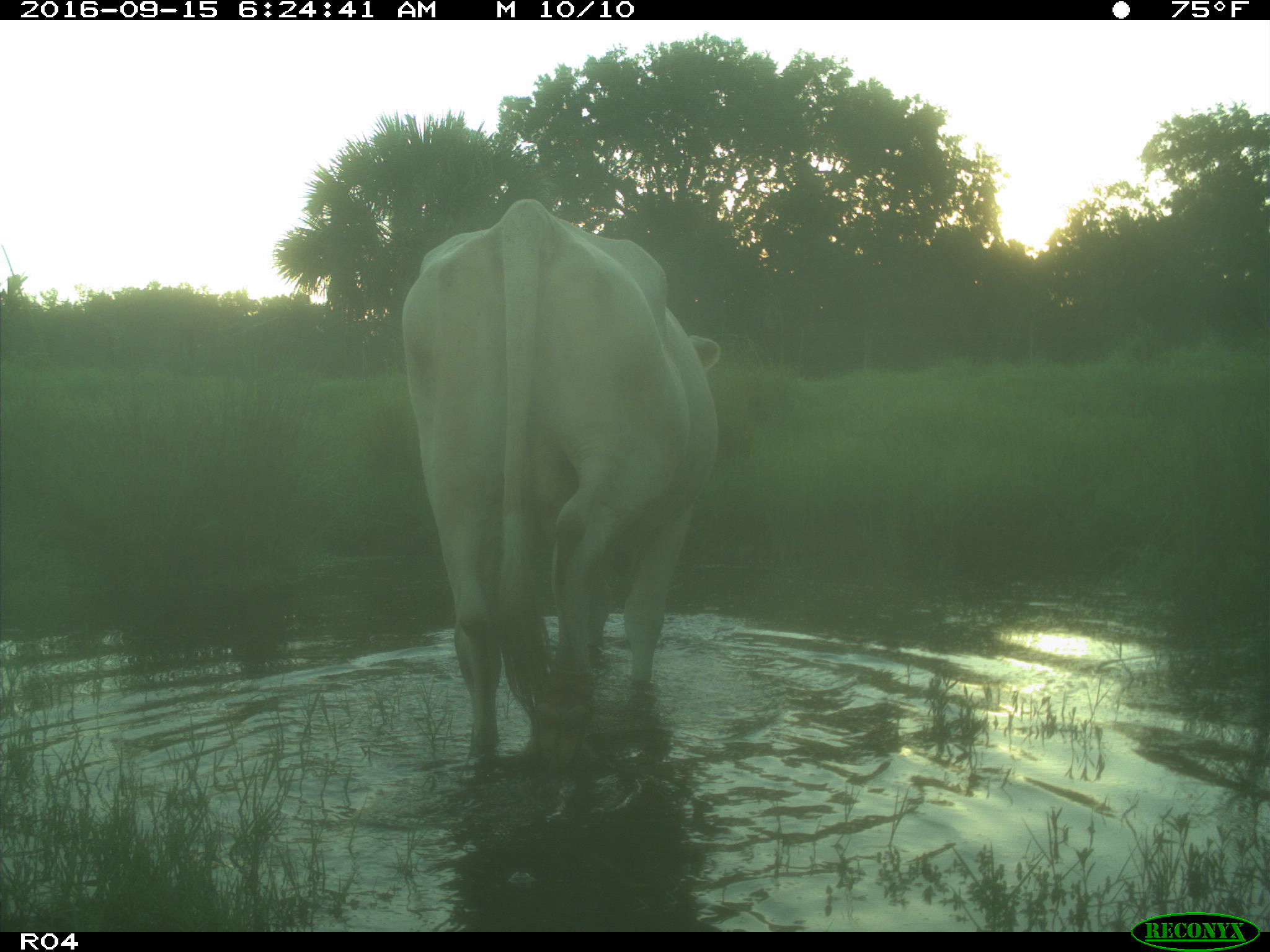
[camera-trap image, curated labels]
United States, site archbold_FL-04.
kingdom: Animalia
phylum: Chordata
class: Mammalia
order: Artiodactyla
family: Bovidae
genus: Bos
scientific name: Bos taurus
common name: domestic cow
Bos taurus (domestic cow).